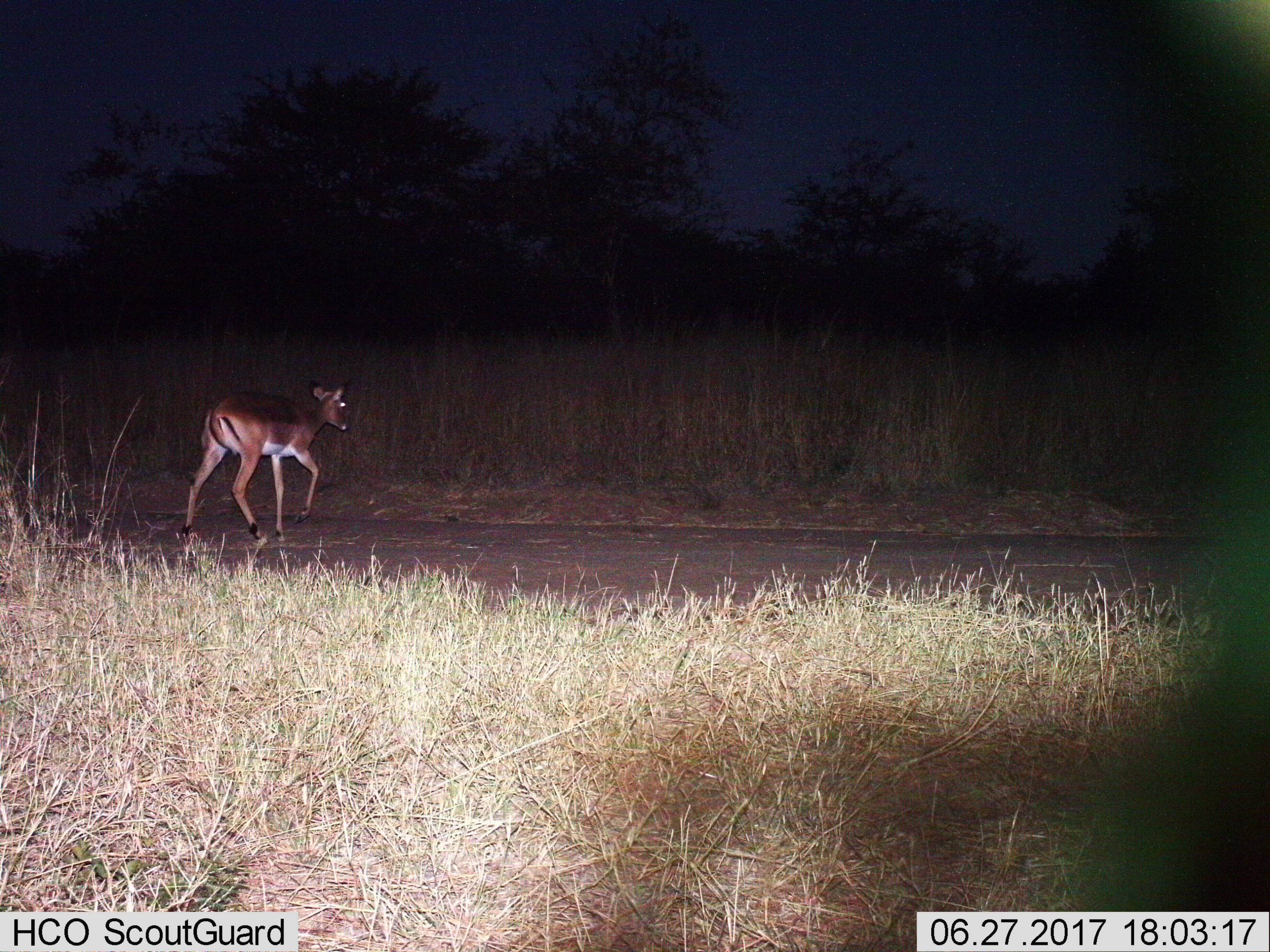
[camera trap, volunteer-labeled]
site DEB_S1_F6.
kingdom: Animalia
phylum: Chordata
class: Mammalia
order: Artiodactyla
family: Bovidae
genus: Aepyceros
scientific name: Aepyceros melampus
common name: impala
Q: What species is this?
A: Impala (Aepyceros melampus).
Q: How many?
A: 1.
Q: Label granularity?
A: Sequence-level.